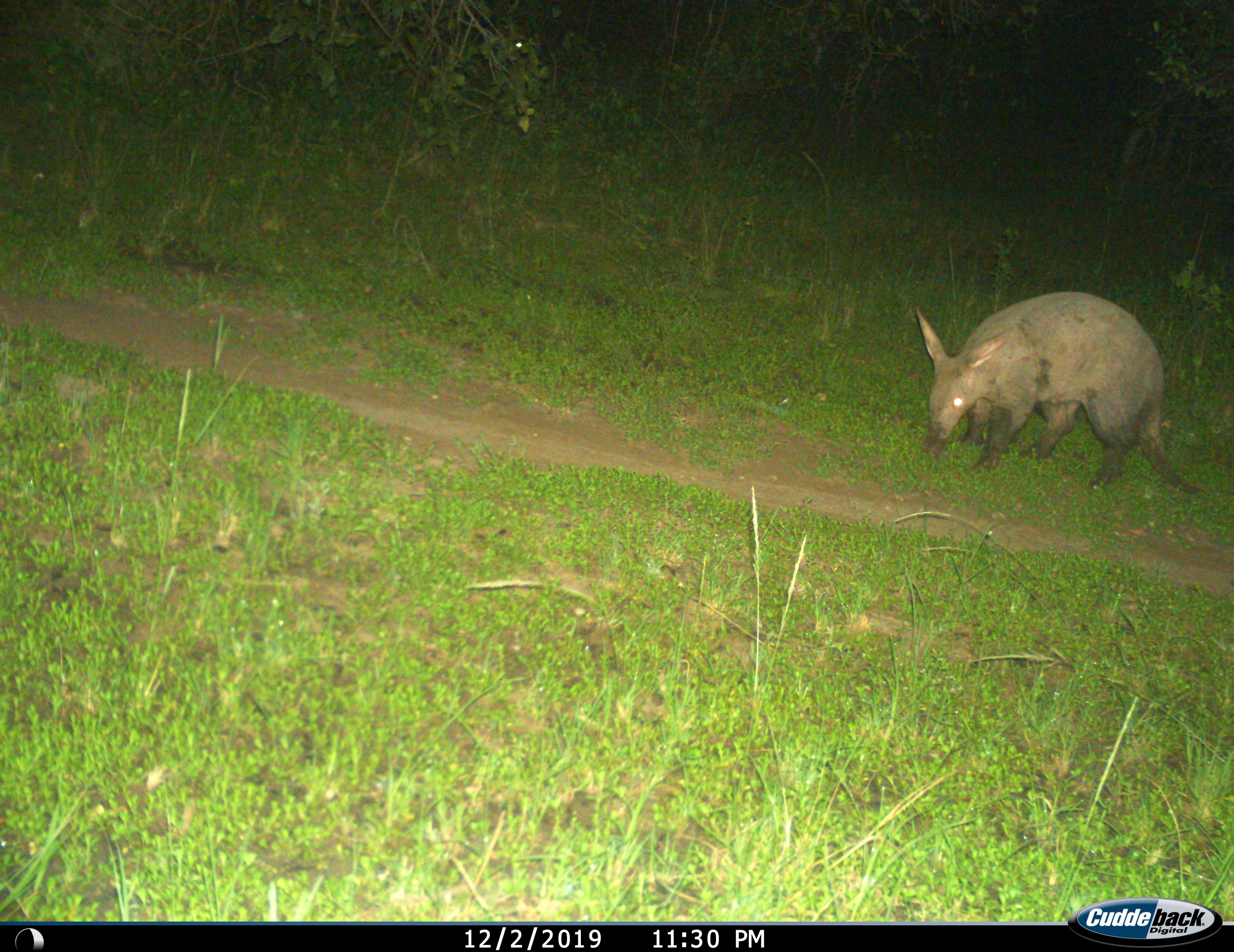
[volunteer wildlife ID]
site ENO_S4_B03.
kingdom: Animalia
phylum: Chordata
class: Mammalia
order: Tubulidentata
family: Orycteropodidae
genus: Orycteropus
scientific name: Orycteropus afer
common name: aardvark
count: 1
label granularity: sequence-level